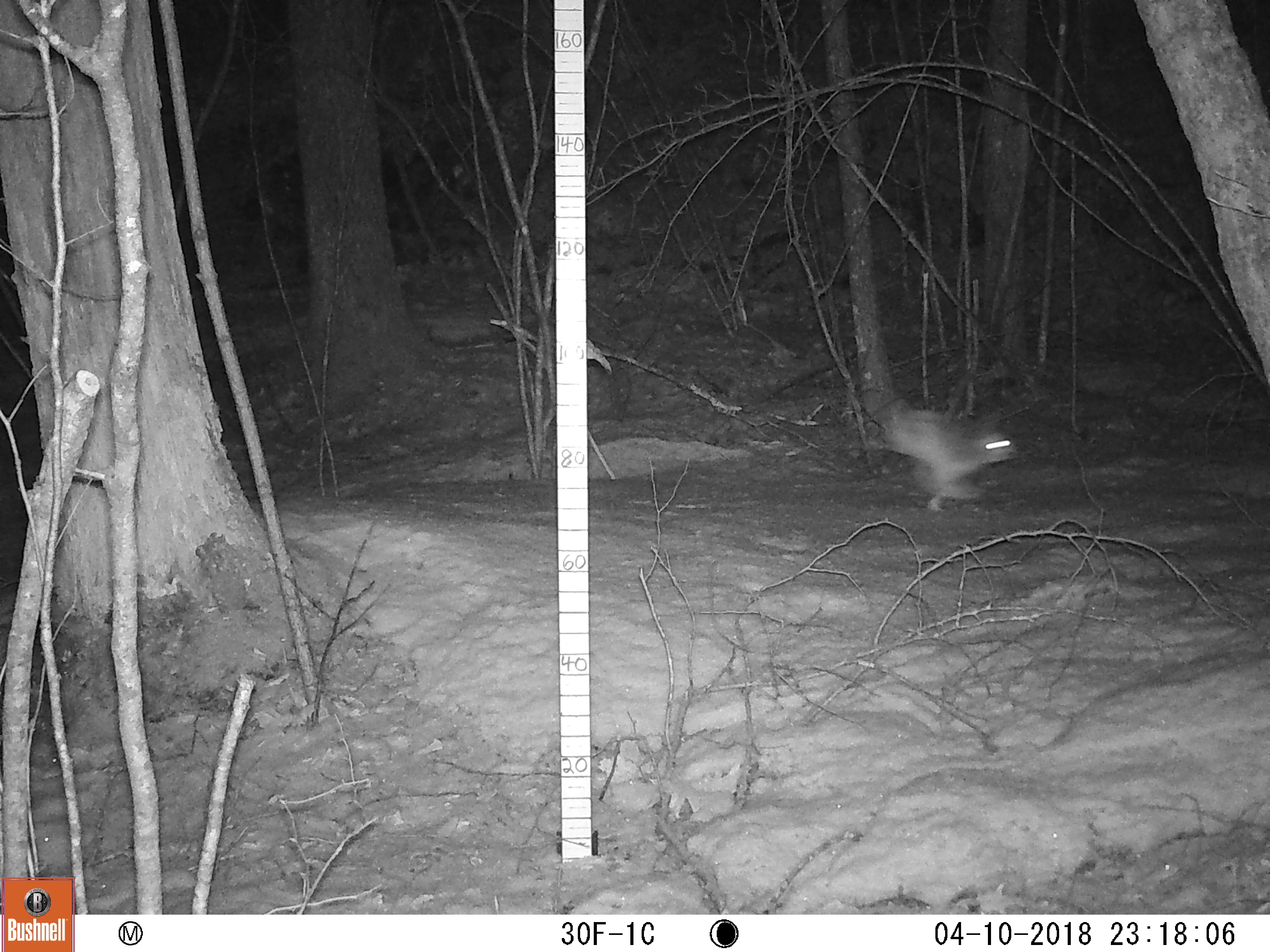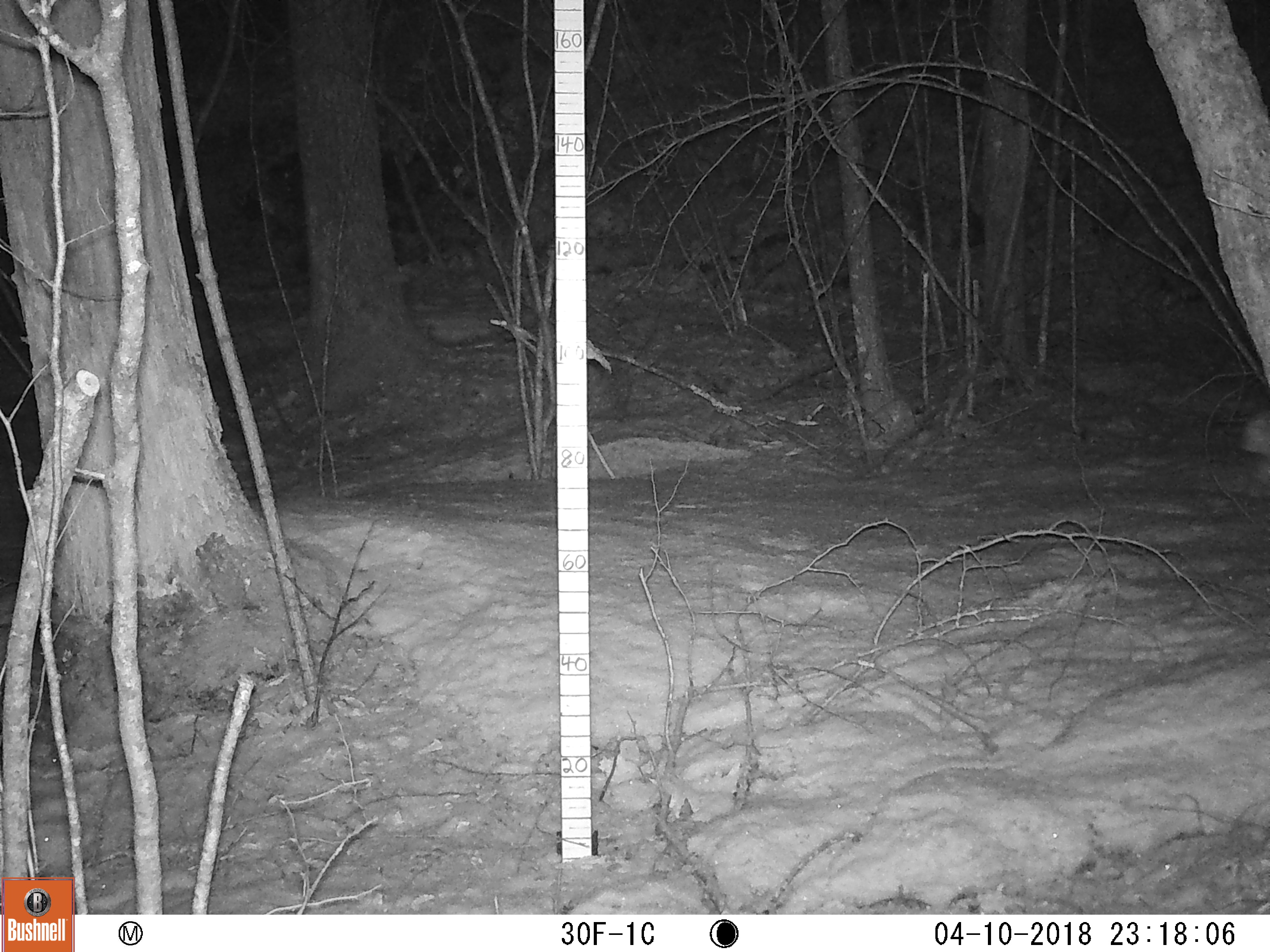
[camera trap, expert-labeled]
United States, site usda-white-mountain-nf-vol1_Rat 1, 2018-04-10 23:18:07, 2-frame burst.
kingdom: Animalia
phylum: Chordata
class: Mammalia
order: Lagomorpha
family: Leporidae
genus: Lepus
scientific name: Lepus americanus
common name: snowshoe hare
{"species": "snowshoe hare (Lepus americanus)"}